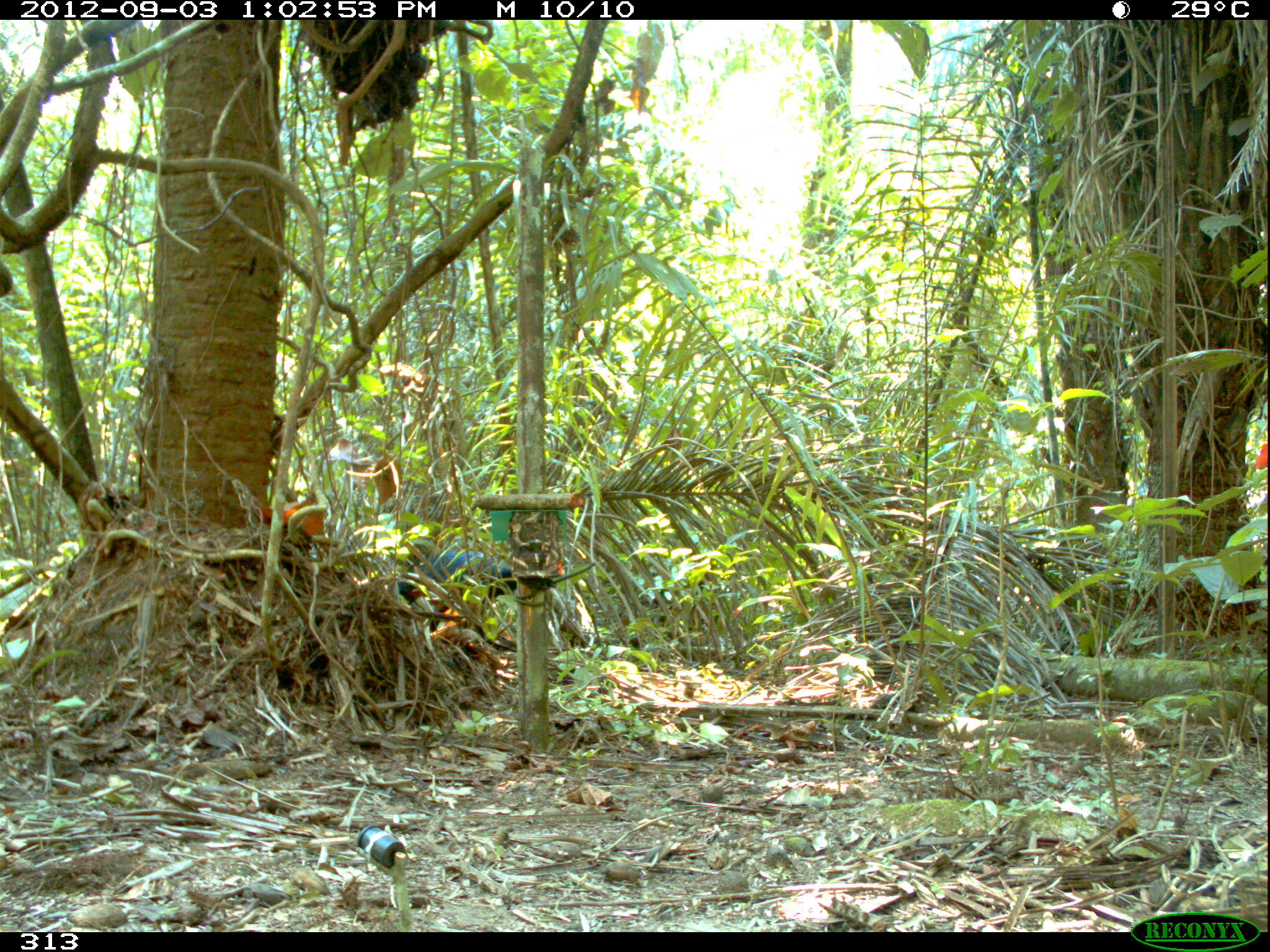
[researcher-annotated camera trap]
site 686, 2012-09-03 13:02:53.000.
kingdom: Animalia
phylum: Chordata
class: Aves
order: Galliformes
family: Cracidae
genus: Mitu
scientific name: Mitu tuberosum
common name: razor-billed curassow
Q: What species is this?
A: Mitu tuberosum (razor-billed curassow).